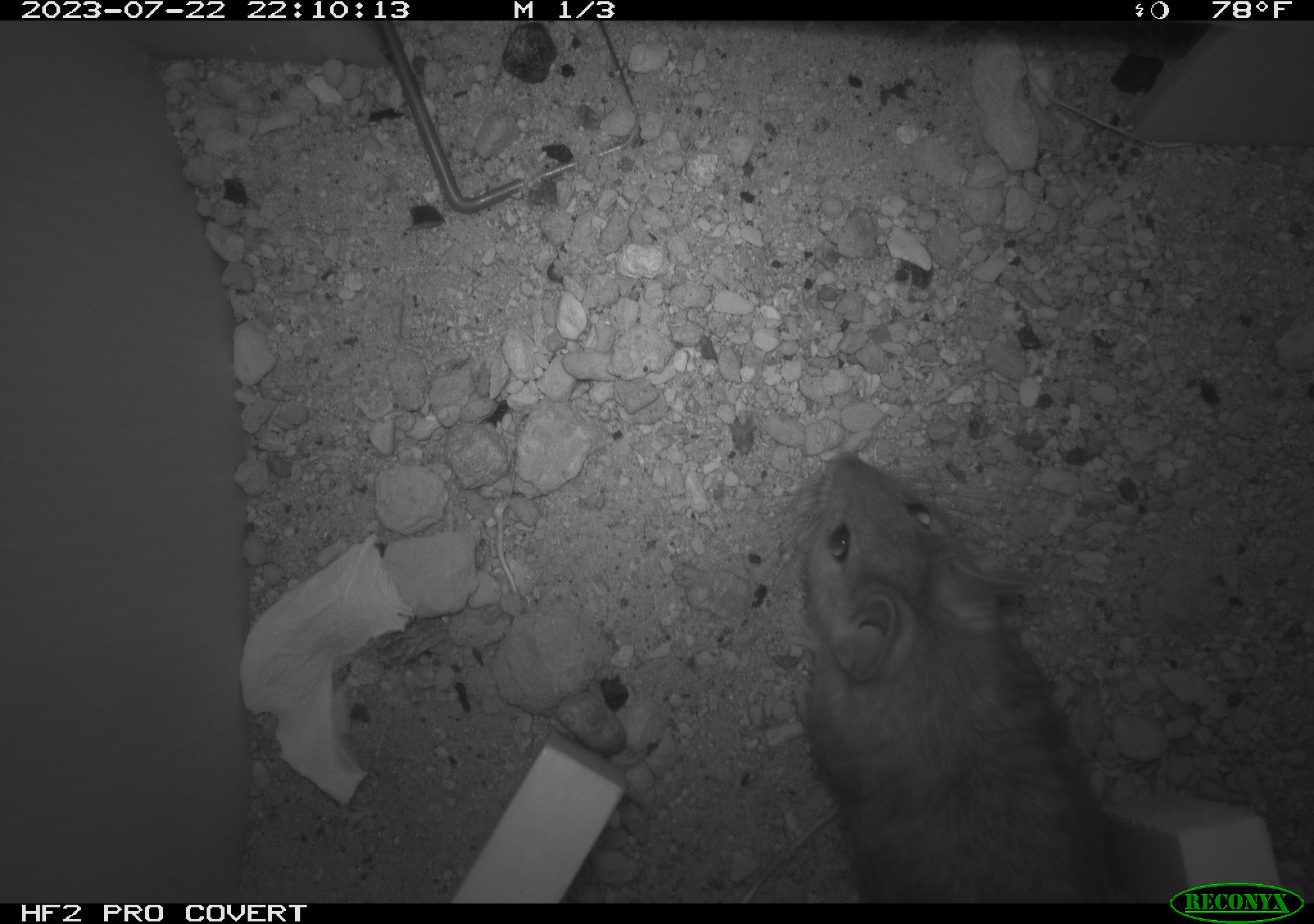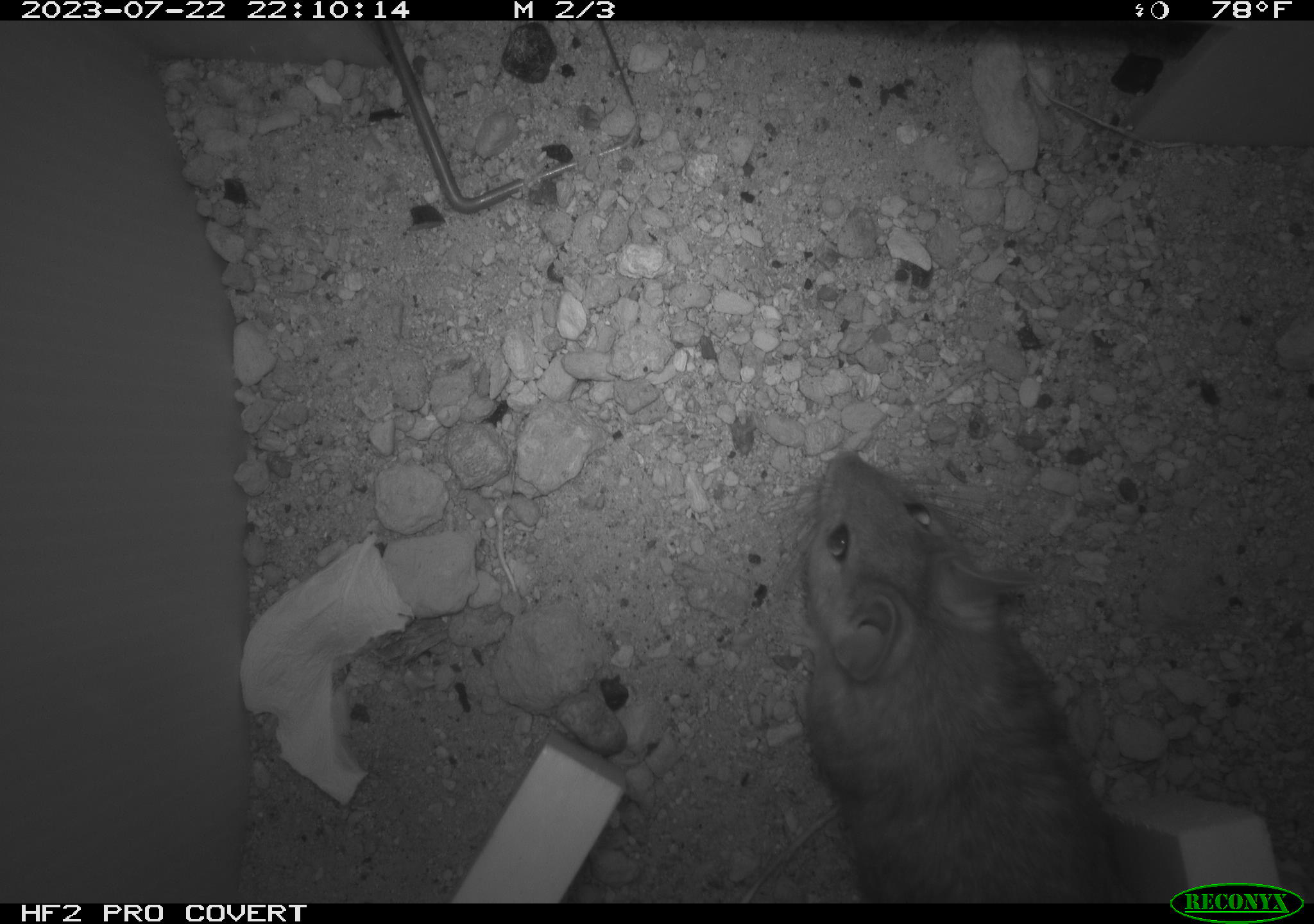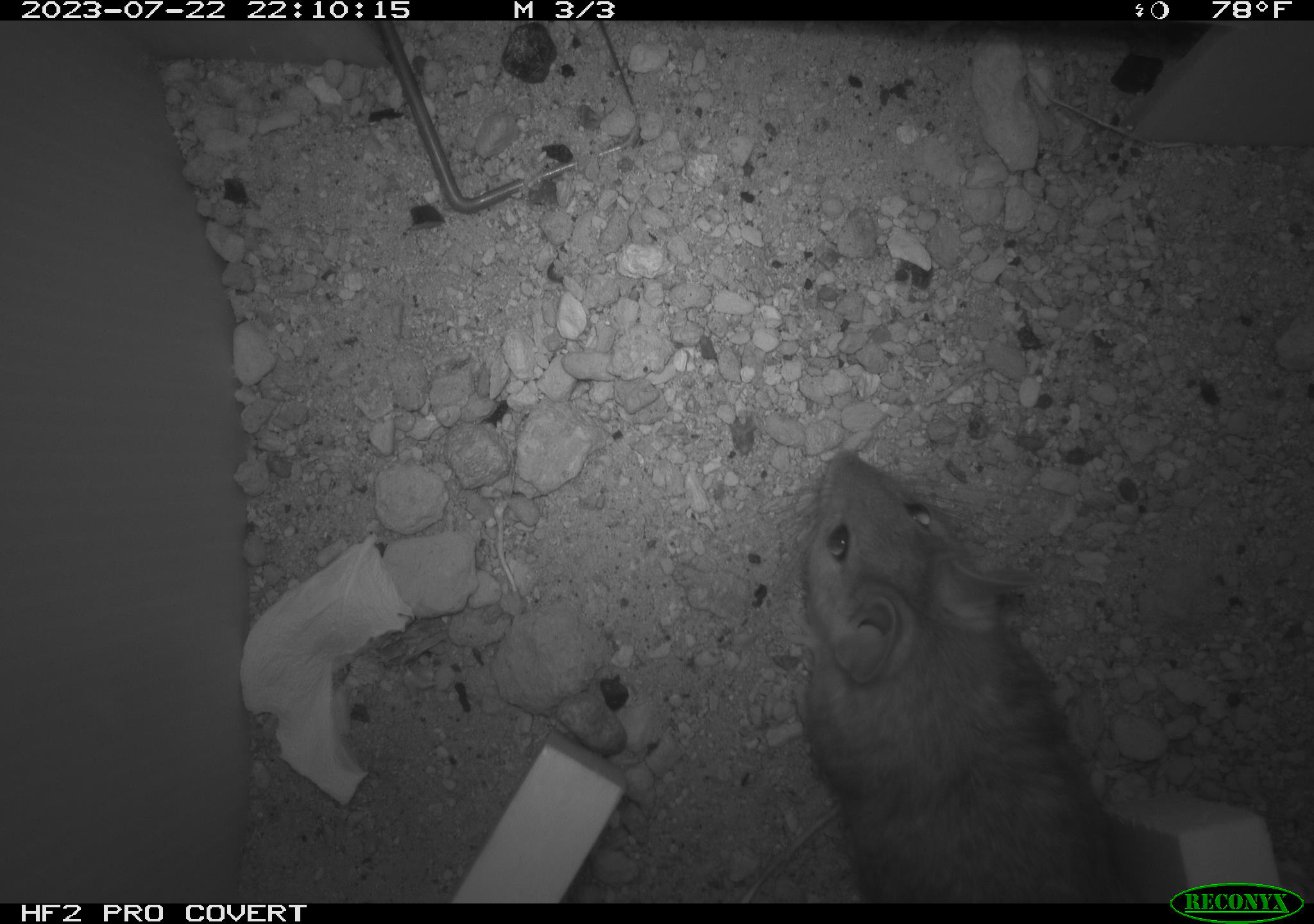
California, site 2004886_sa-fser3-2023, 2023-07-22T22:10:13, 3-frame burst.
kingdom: Animalia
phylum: Chordata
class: Mammalia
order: Rodentia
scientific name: Rodentia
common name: mouse species